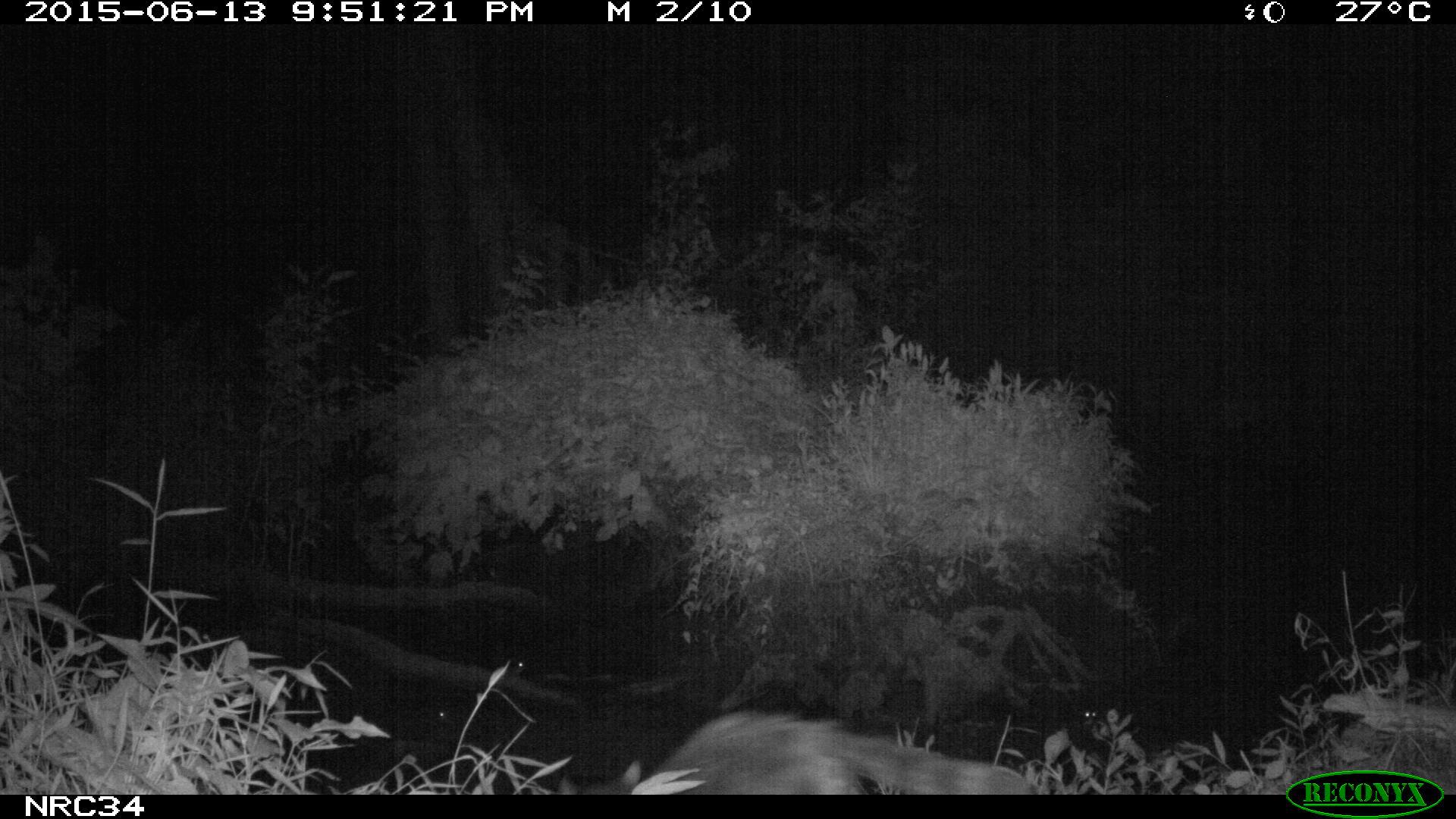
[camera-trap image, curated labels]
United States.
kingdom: Animalia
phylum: Chordata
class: Mammalia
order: Carnivora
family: Procyonidae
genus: Procyon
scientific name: Procyon lotor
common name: northern raccoon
Northern Raccoon (Procyon lotor).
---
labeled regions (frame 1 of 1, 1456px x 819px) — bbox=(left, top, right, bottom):
Northern Raccoon: bbox=(629, 708, 1034, 801)